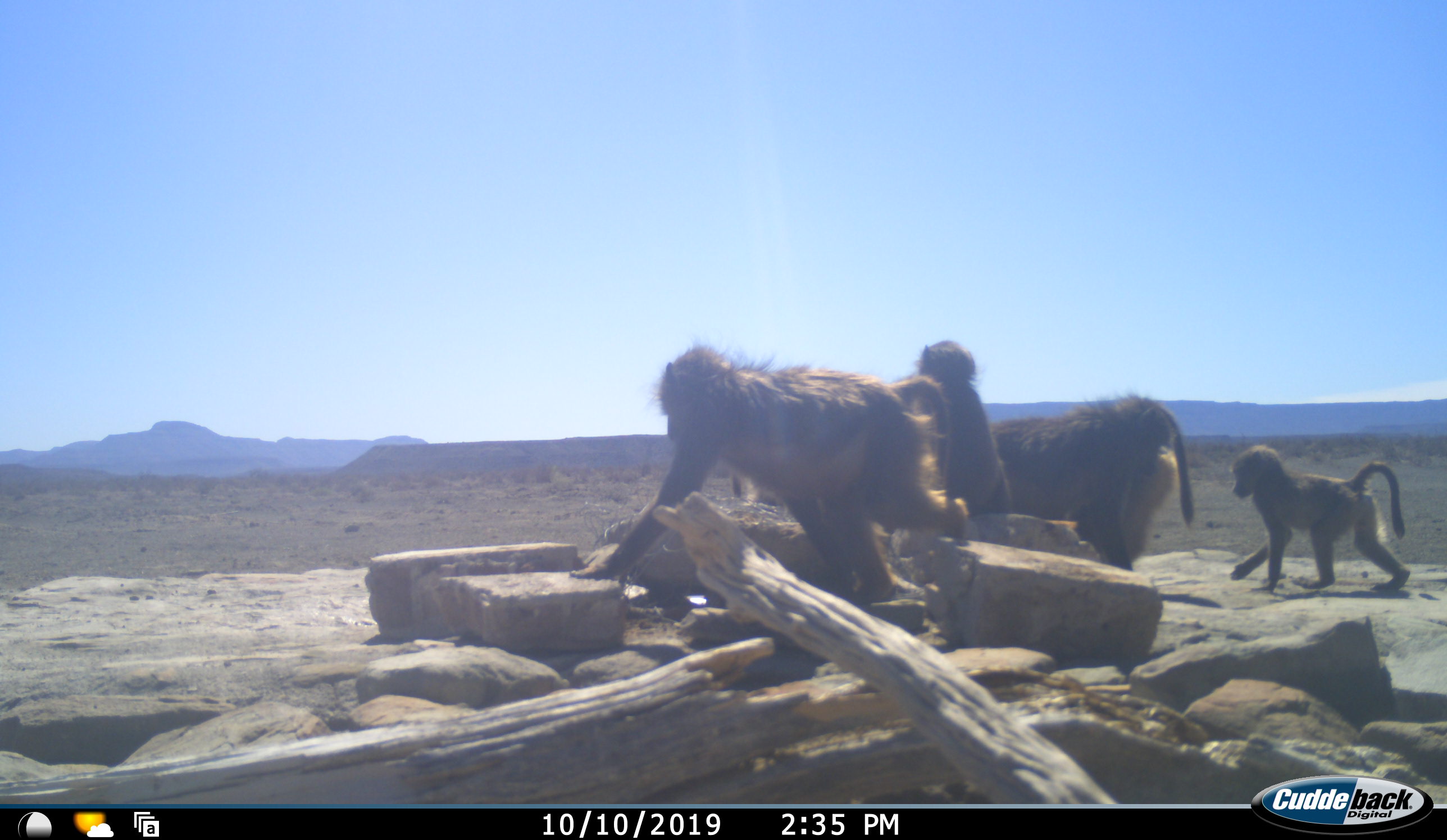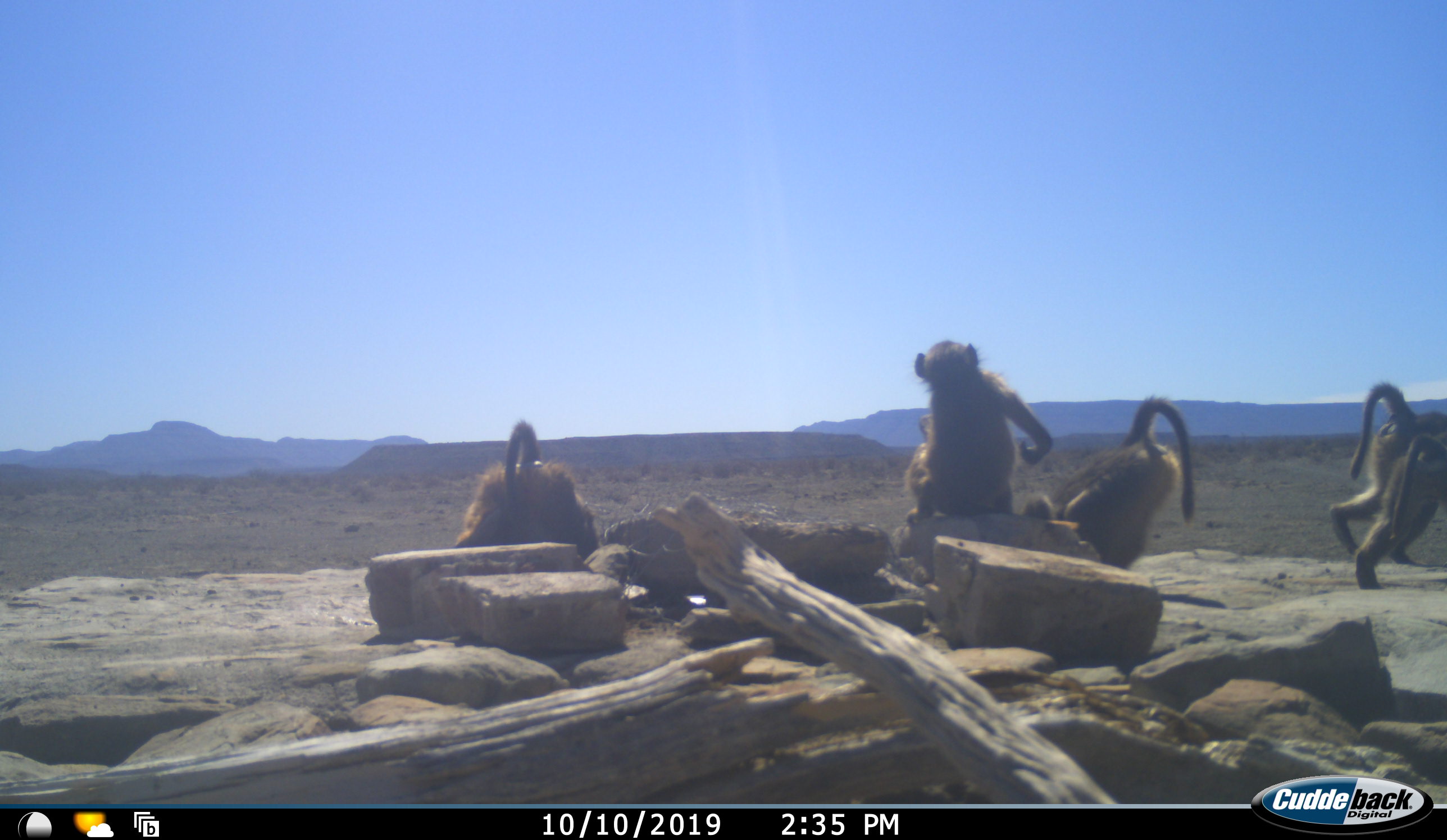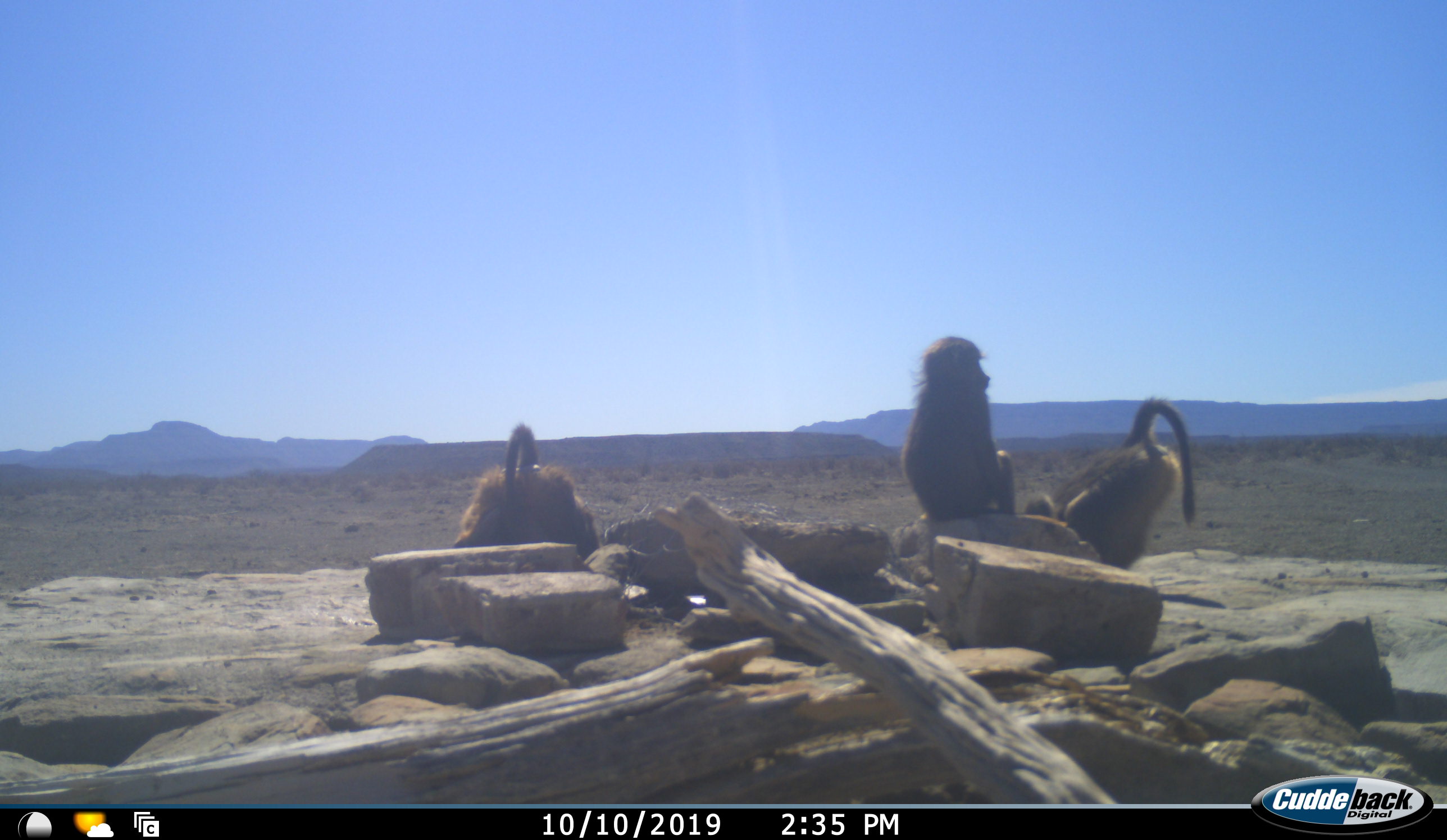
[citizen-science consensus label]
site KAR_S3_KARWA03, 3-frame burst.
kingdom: Animalia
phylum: Chordata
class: Mammalia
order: Primates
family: Cercopithecidae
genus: Papio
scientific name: Papio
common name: baboon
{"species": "baboon (Papio)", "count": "5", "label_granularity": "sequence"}